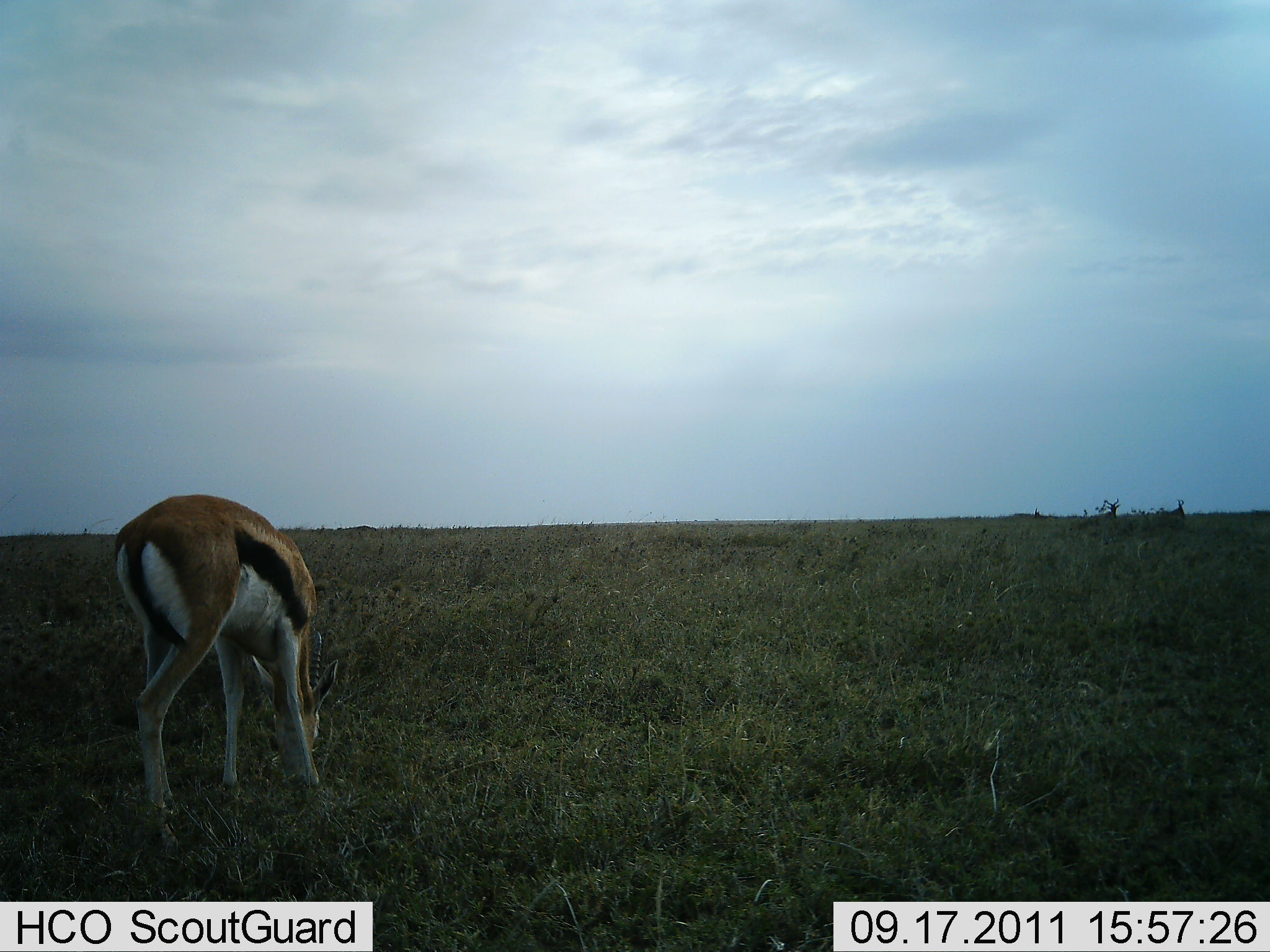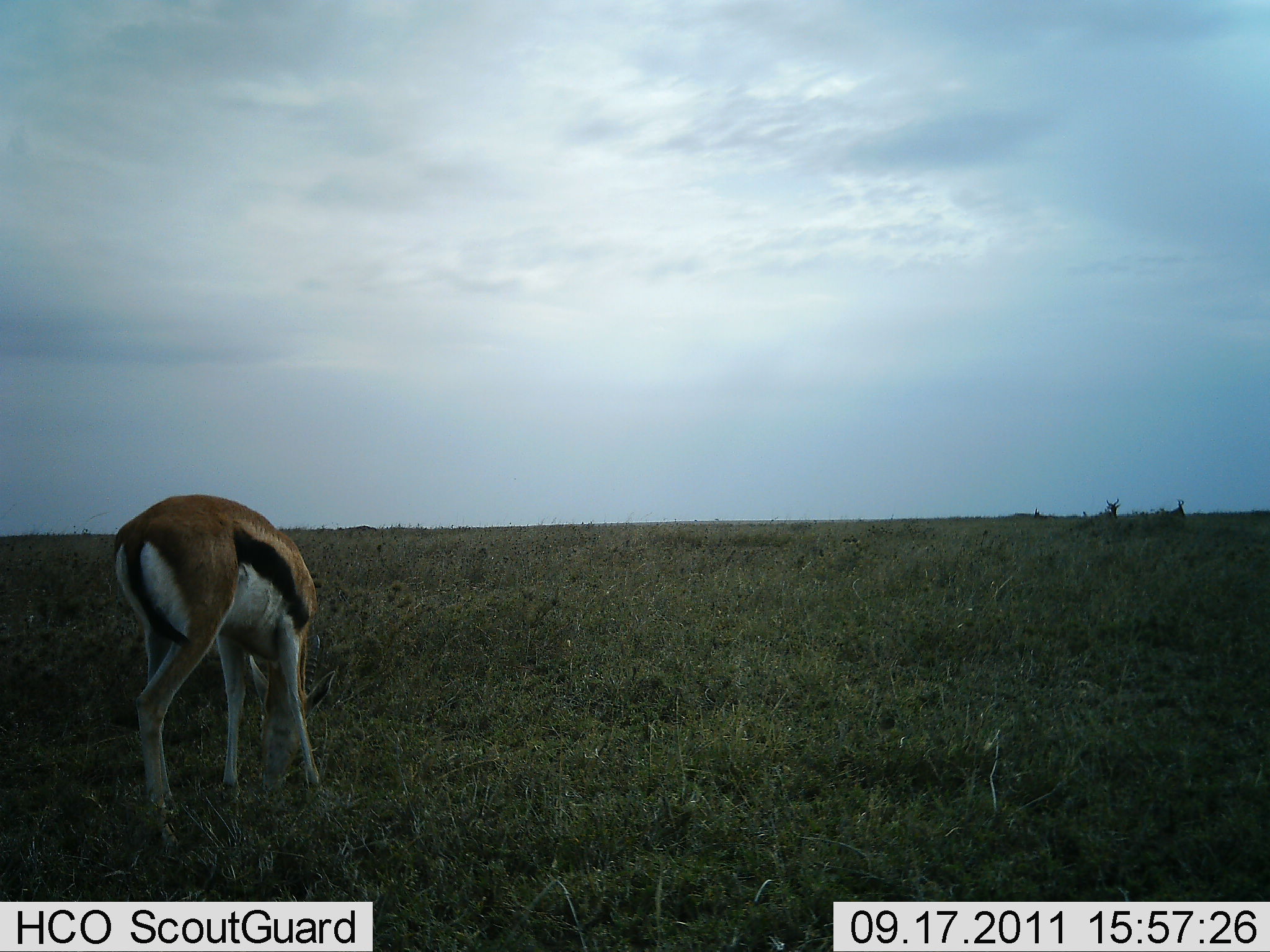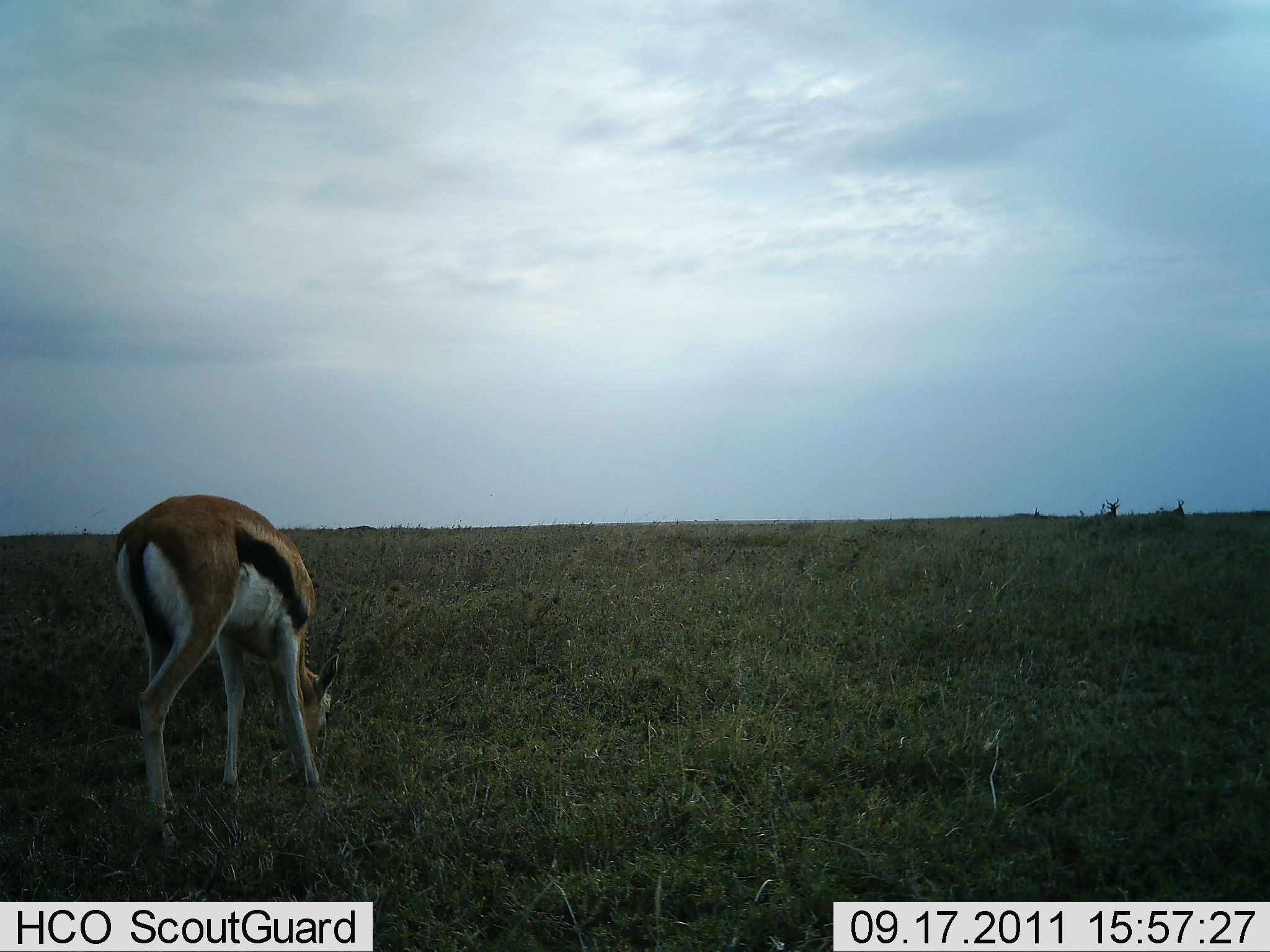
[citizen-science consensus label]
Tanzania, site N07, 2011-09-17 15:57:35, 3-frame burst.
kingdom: Animalia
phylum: Chordata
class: Mammalia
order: Artiodactyla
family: Bovidae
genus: Eudorcas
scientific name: Eudorcas thomsonii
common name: thomson's gazelle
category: gazellethomsons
Gazellethomsons (thomson's gazelle) (Eudorcas thomsonii), count 1. Behavior (volunteer vote fractions): standing 0%, resting 0%, moving 0%, interacting 0%. Young present (vote fraction): 0%. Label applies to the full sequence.